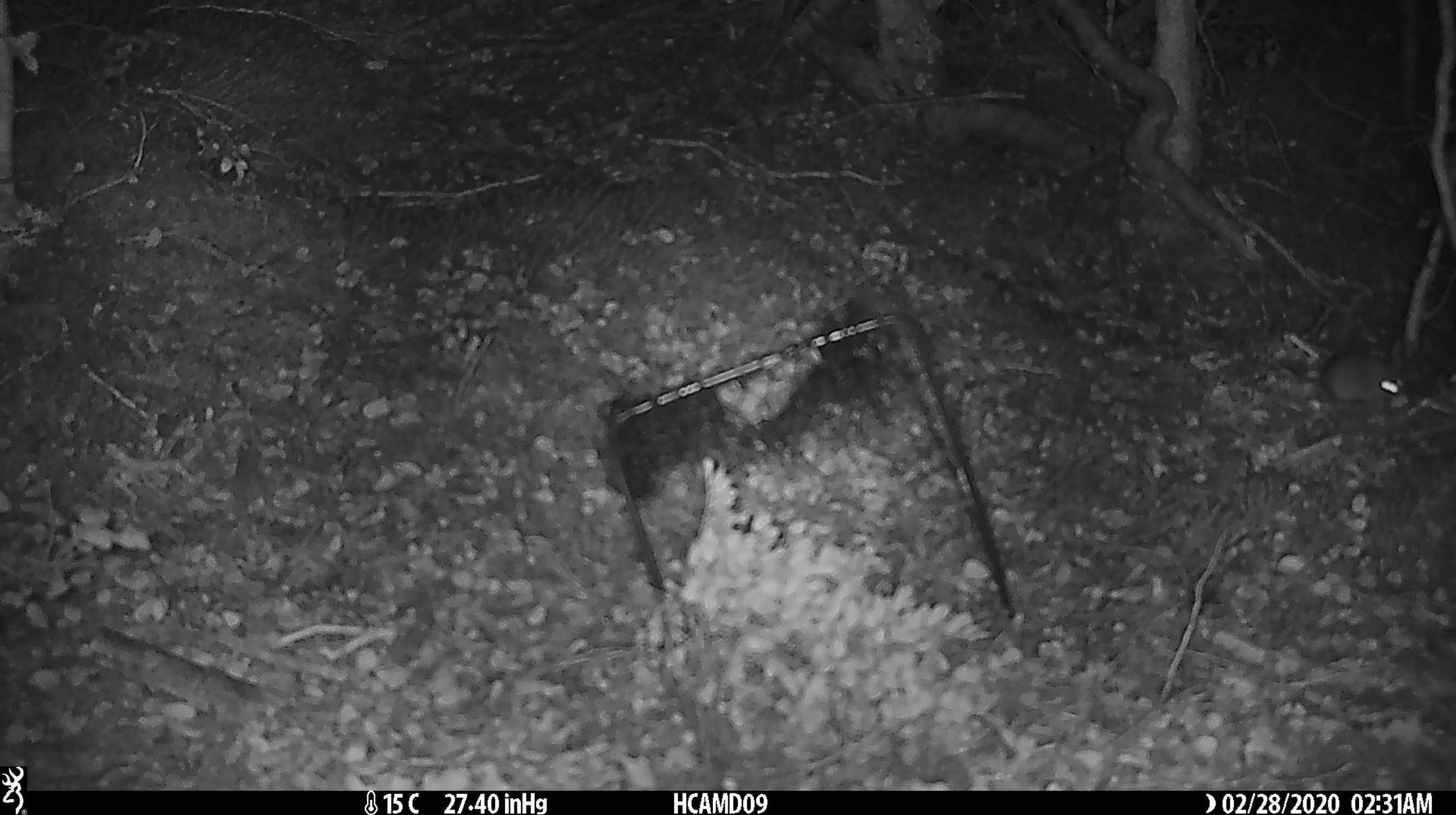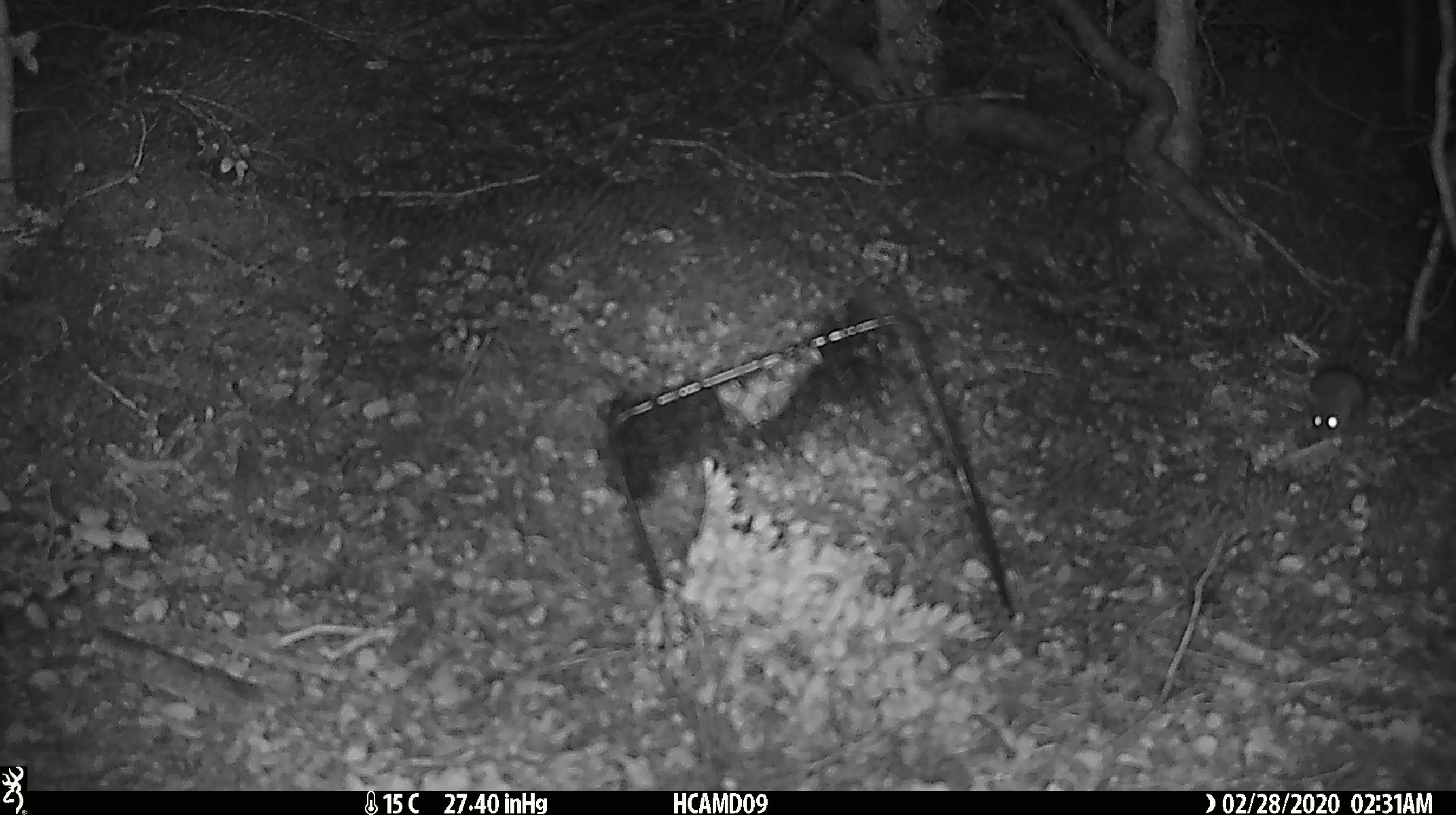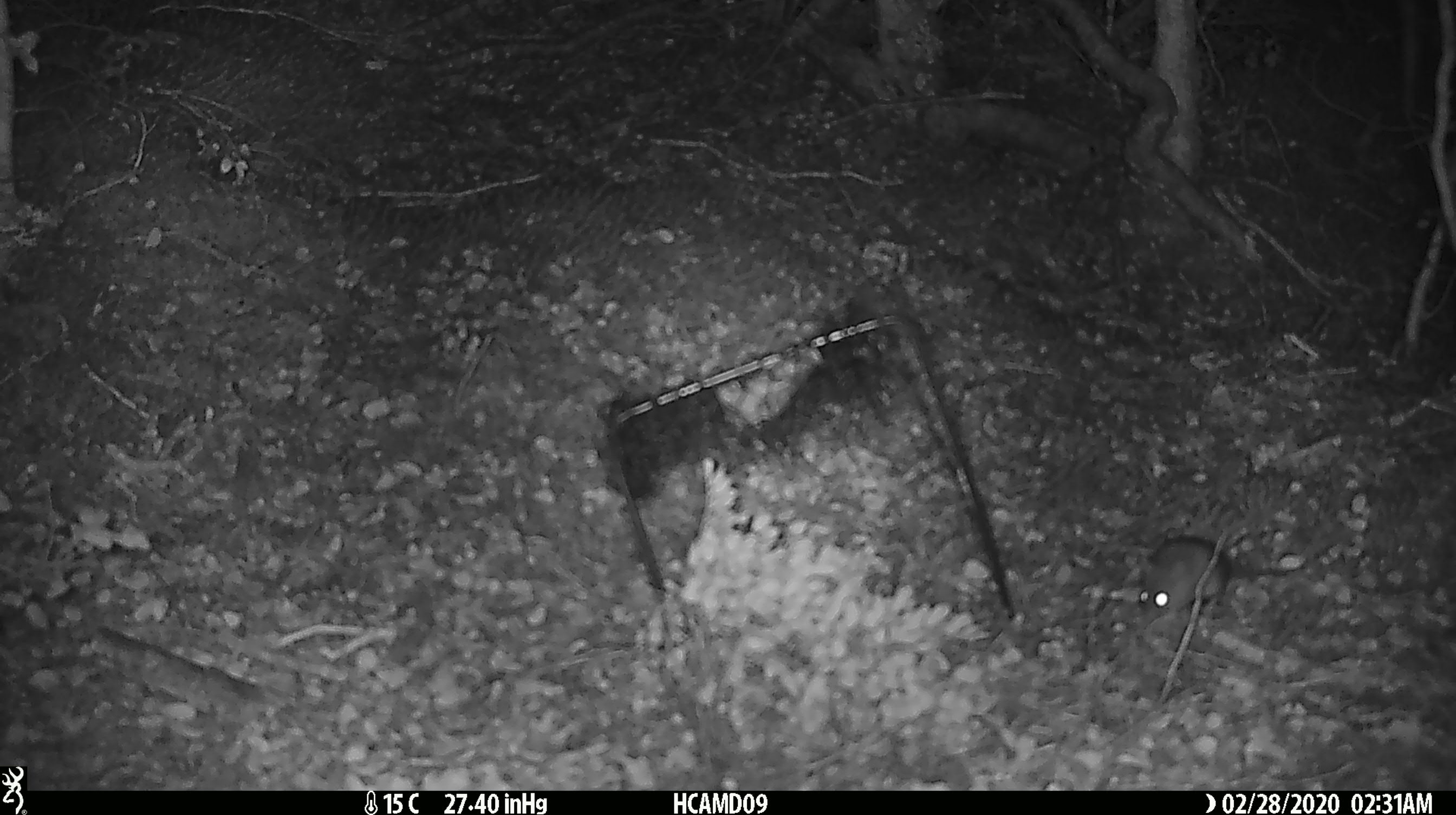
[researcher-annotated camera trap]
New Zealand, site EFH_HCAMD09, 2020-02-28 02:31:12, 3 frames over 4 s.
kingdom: Animalia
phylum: Chordata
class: Mammalia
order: Rodentia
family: Muridae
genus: Mus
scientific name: Mus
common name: mouse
Mouse (Mus).